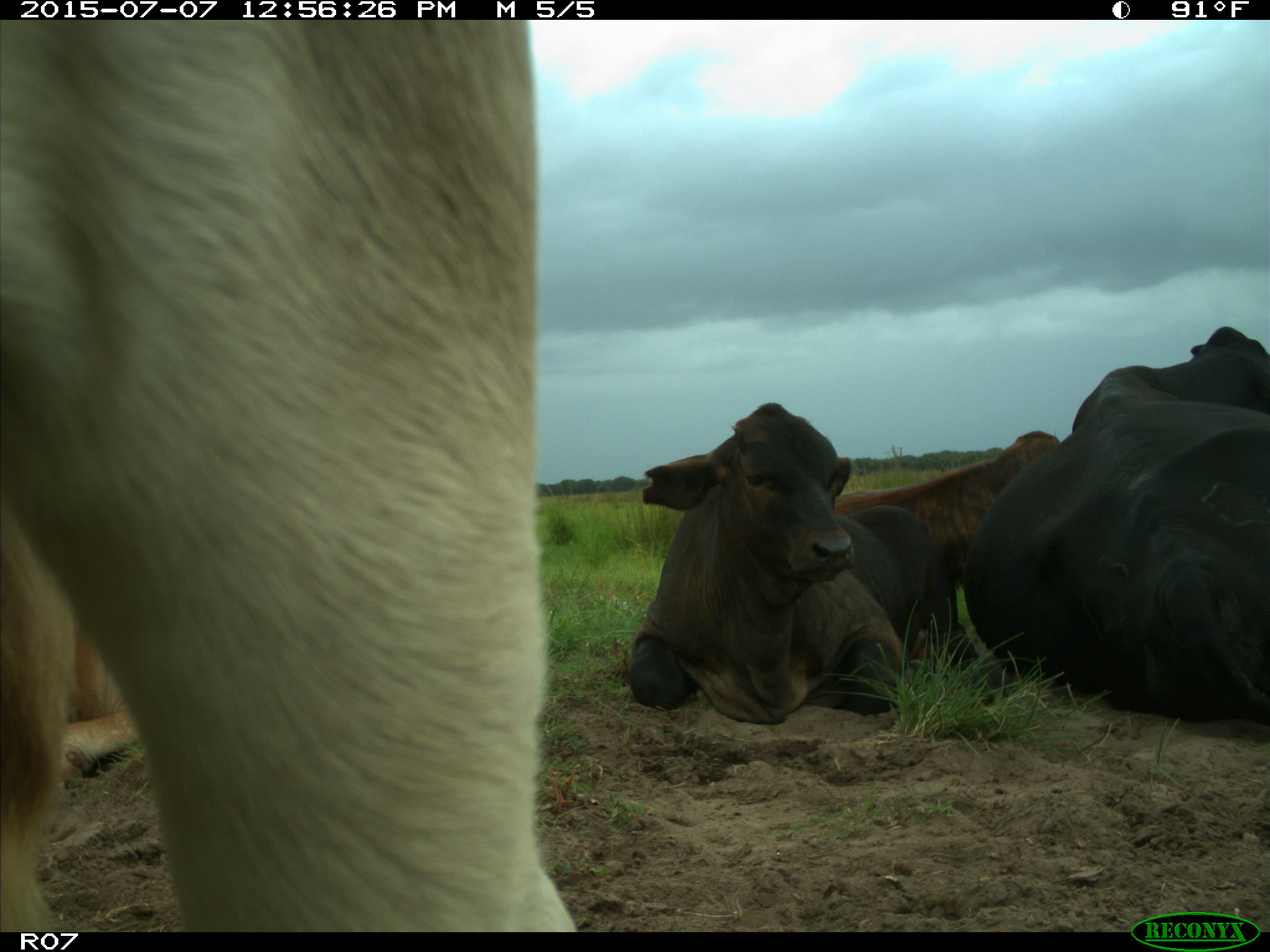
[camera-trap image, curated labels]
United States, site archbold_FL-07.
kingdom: Animalia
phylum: Chordata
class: Mammalia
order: Artiodactyla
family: Bovidae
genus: Bos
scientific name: Bos taurus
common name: domestic cow